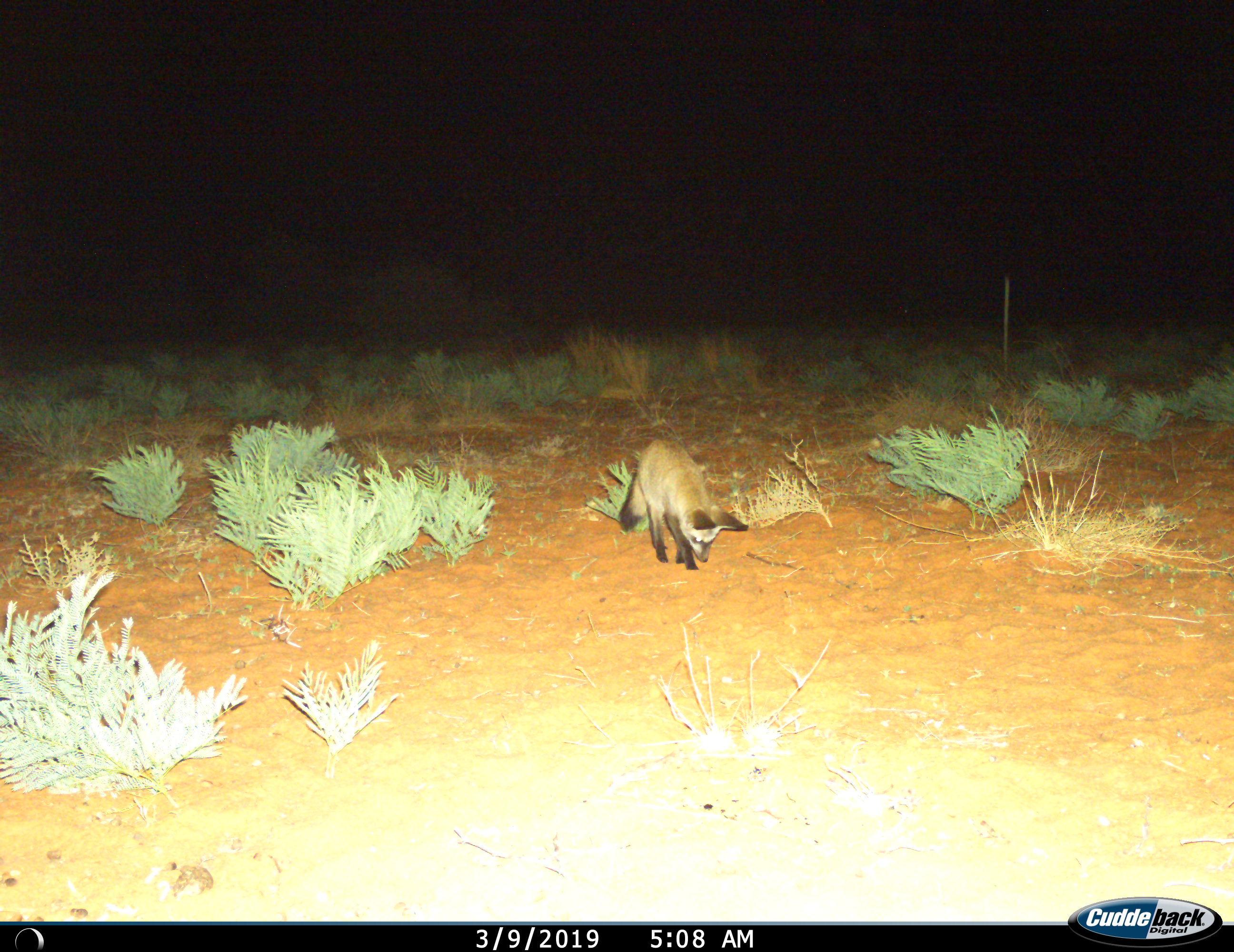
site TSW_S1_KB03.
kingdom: Animalia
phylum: Chordata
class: Mammalia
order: Carnivora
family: Canidae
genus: Otocyon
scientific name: Otocyon megalotis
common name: bat-eared fox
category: foxbateared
Foxbateared (bat-eared fox) (Otocyon megalotis), count 1. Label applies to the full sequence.